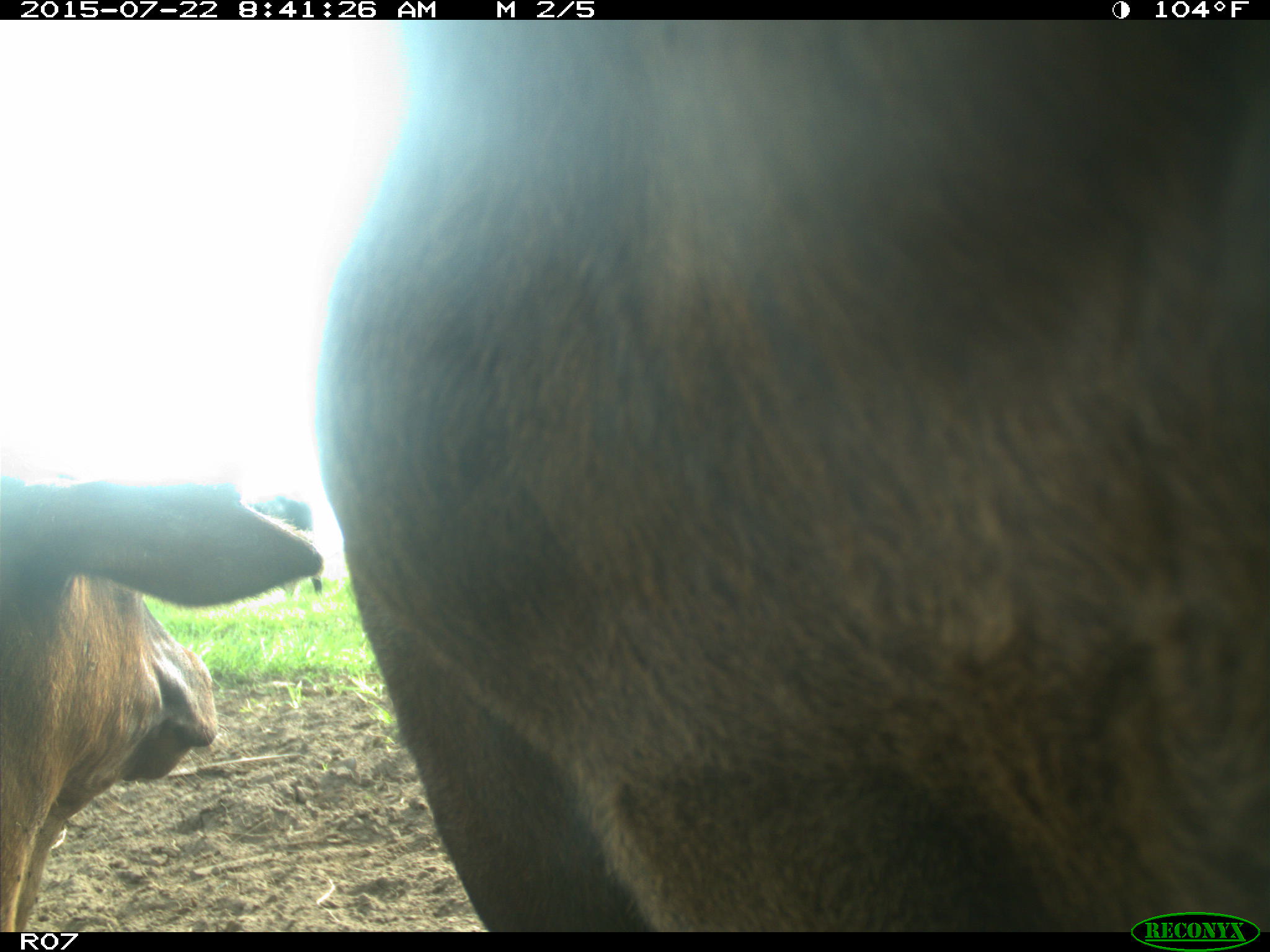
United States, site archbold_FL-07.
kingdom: Animalia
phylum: Chordata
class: Mammalia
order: Artiodactyla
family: Bovidae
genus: Bos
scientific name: Bos taurus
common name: domestic cow